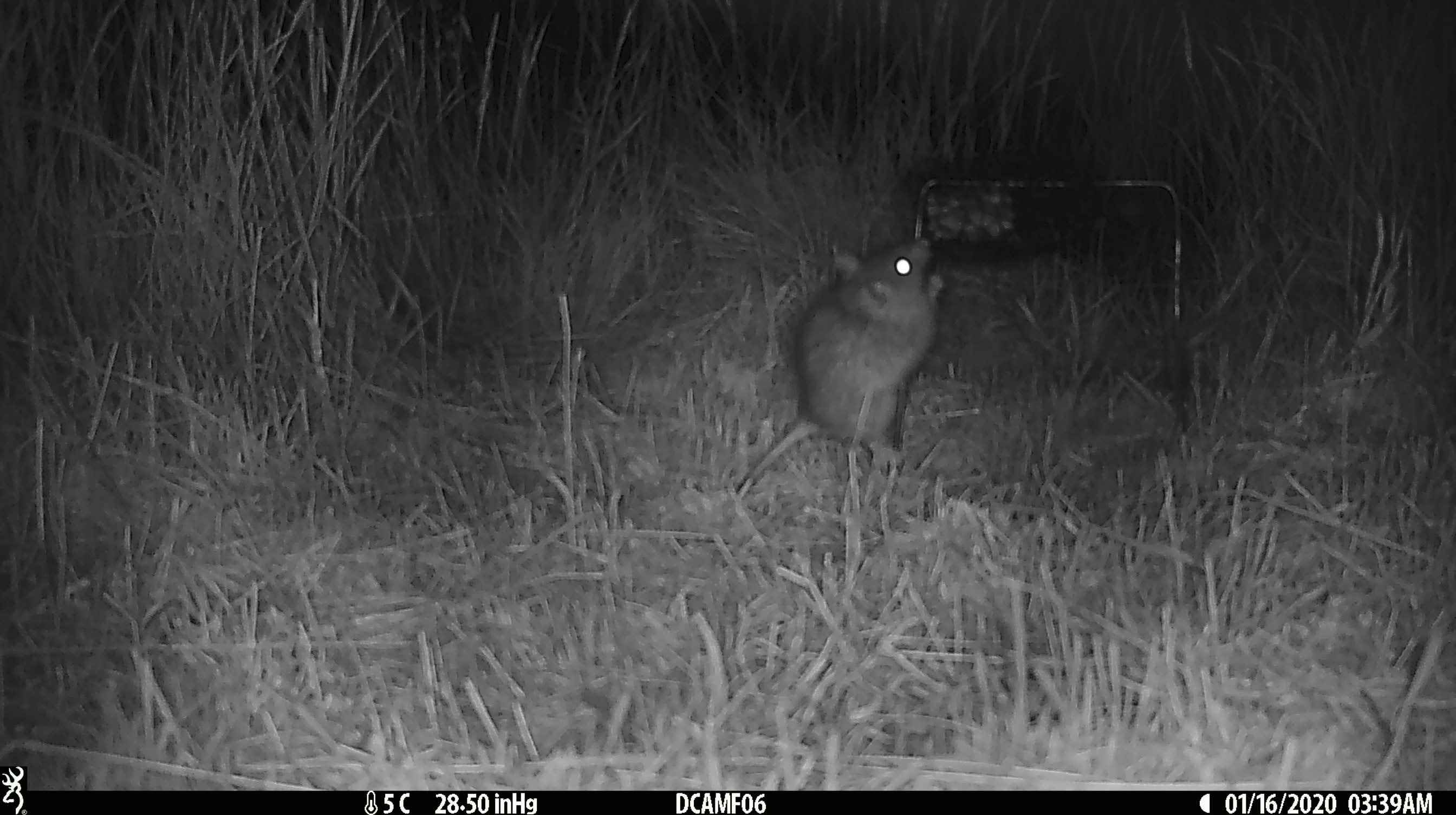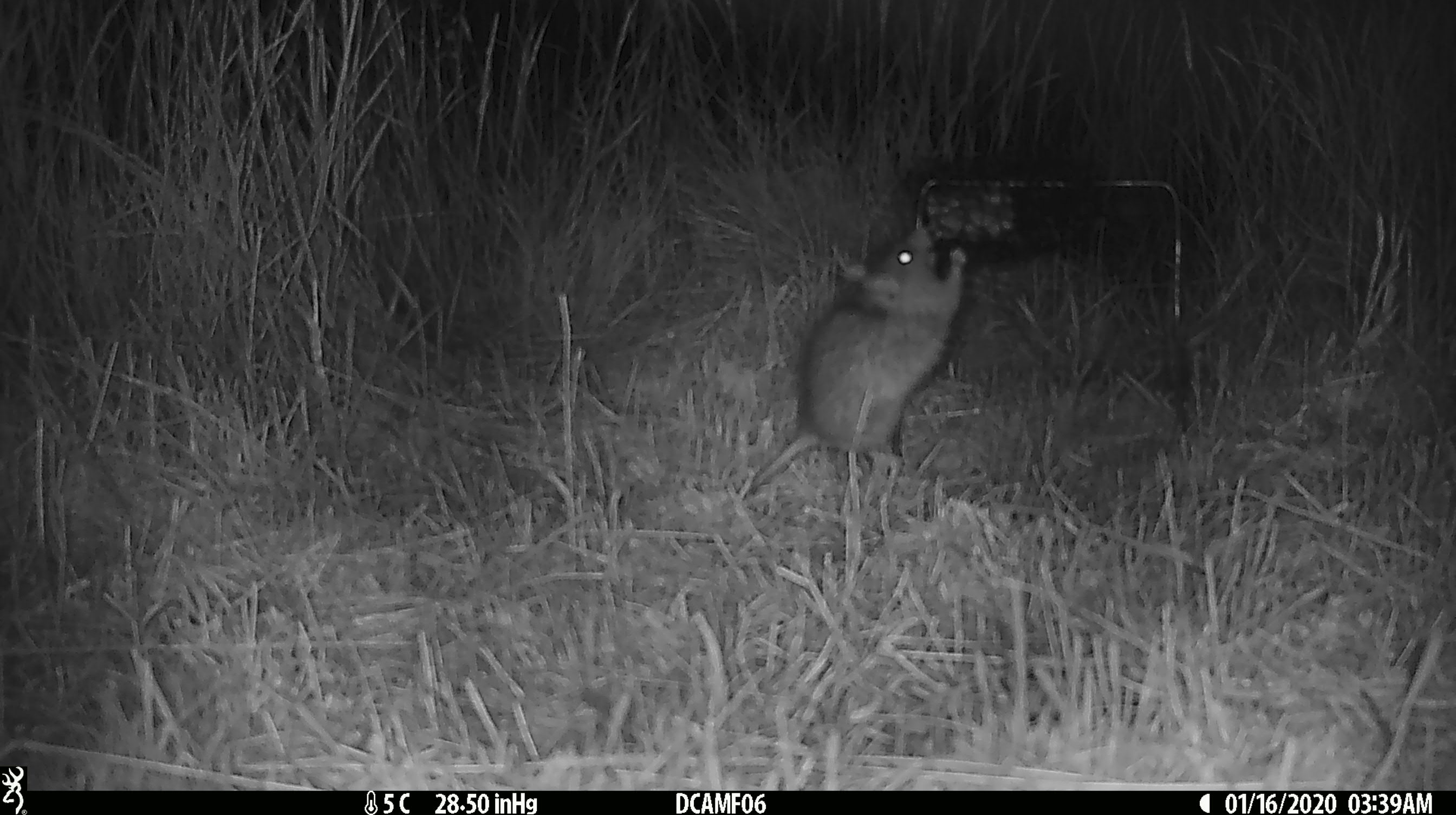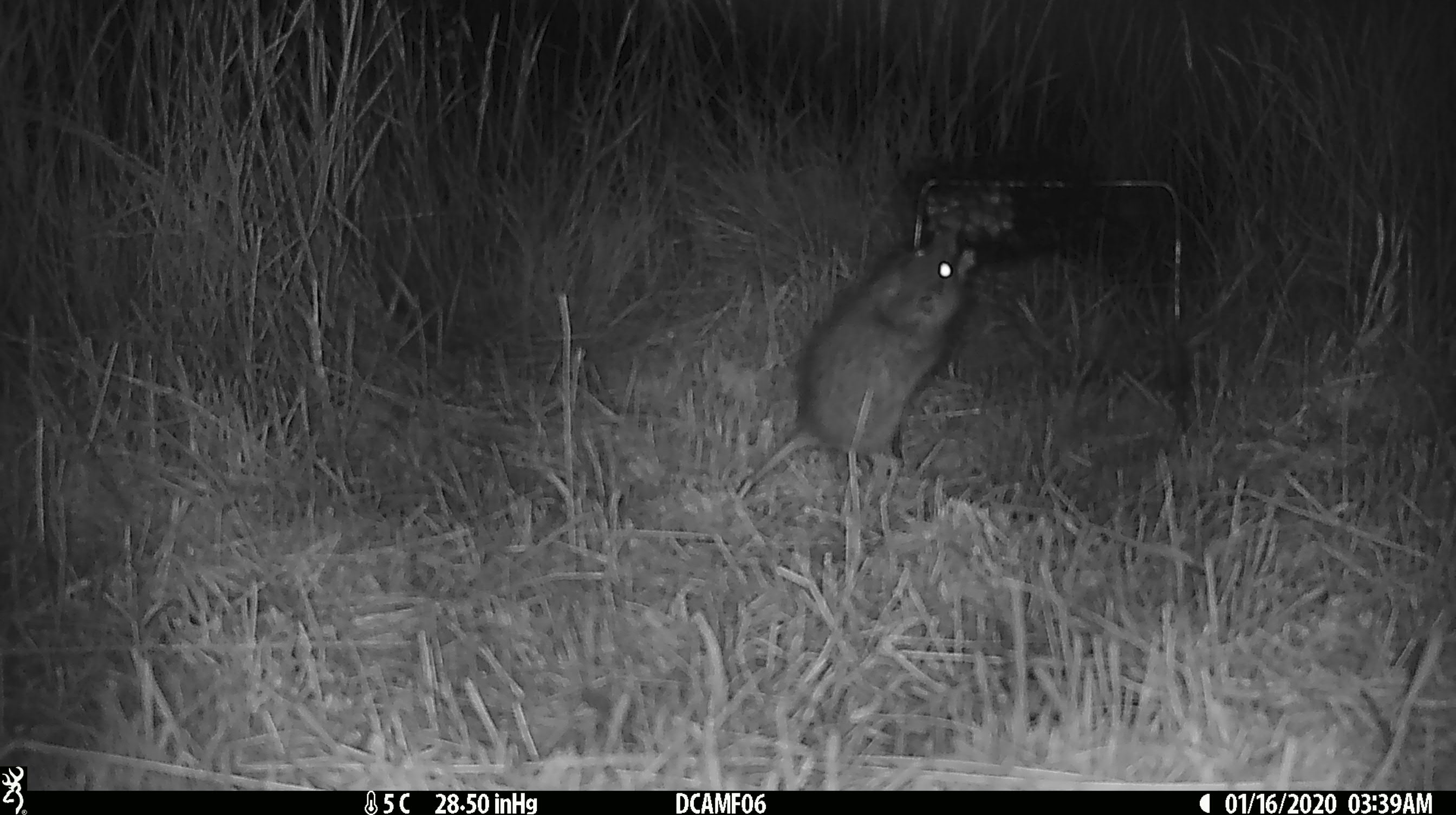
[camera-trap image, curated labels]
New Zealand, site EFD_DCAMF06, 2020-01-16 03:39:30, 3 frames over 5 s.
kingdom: Animalia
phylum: Chordata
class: Mammalia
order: Rodentia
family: Muridae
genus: Rattus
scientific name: Rattus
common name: rat